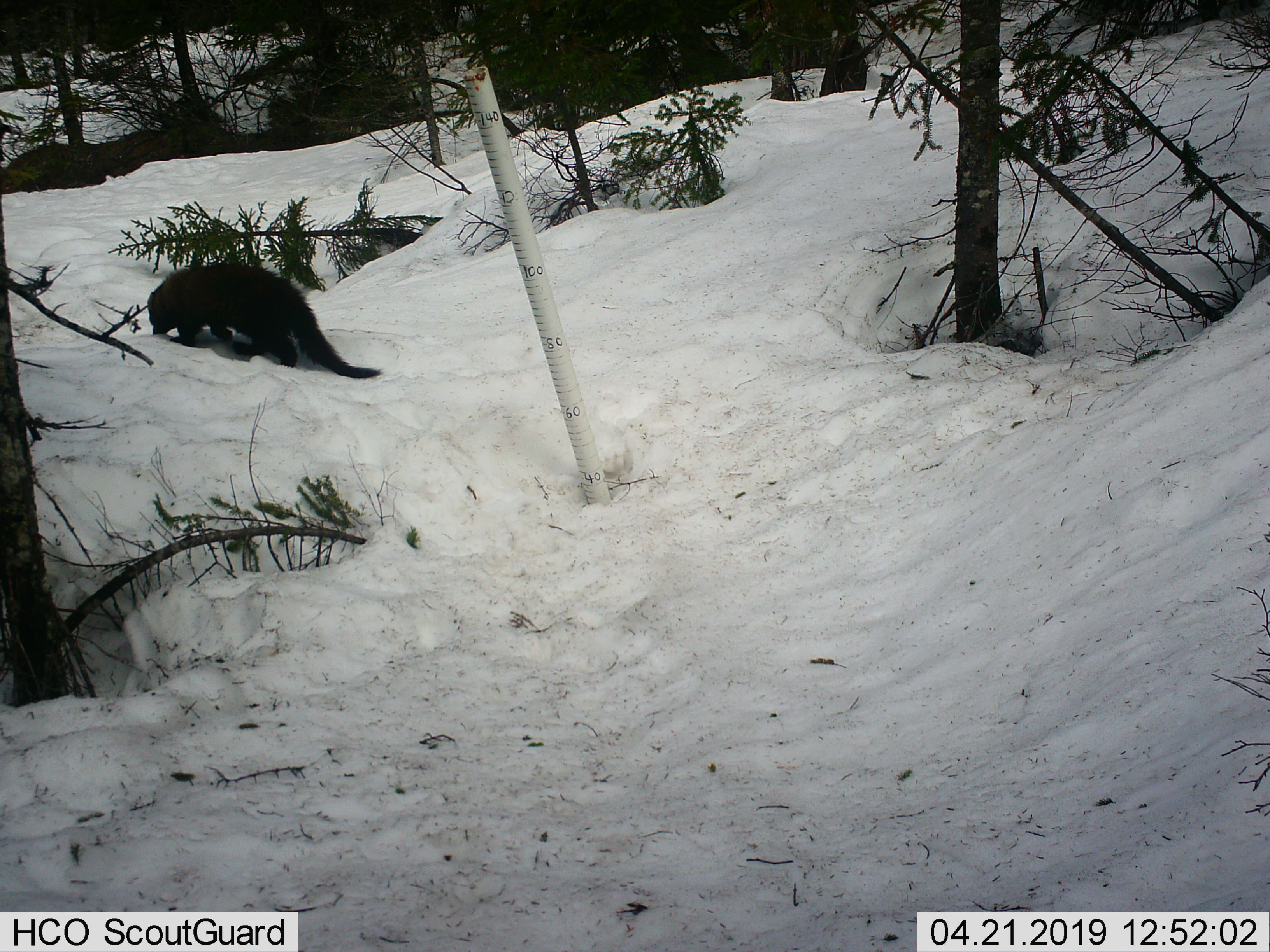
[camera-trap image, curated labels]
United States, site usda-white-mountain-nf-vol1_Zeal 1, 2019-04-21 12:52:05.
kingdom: Animalia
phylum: Chordata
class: Mammalia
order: Carnivora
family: Mustelidae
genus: Pekania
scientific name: Pekania pennanti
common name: fisher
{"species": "fisher (Pekania pennanti)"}